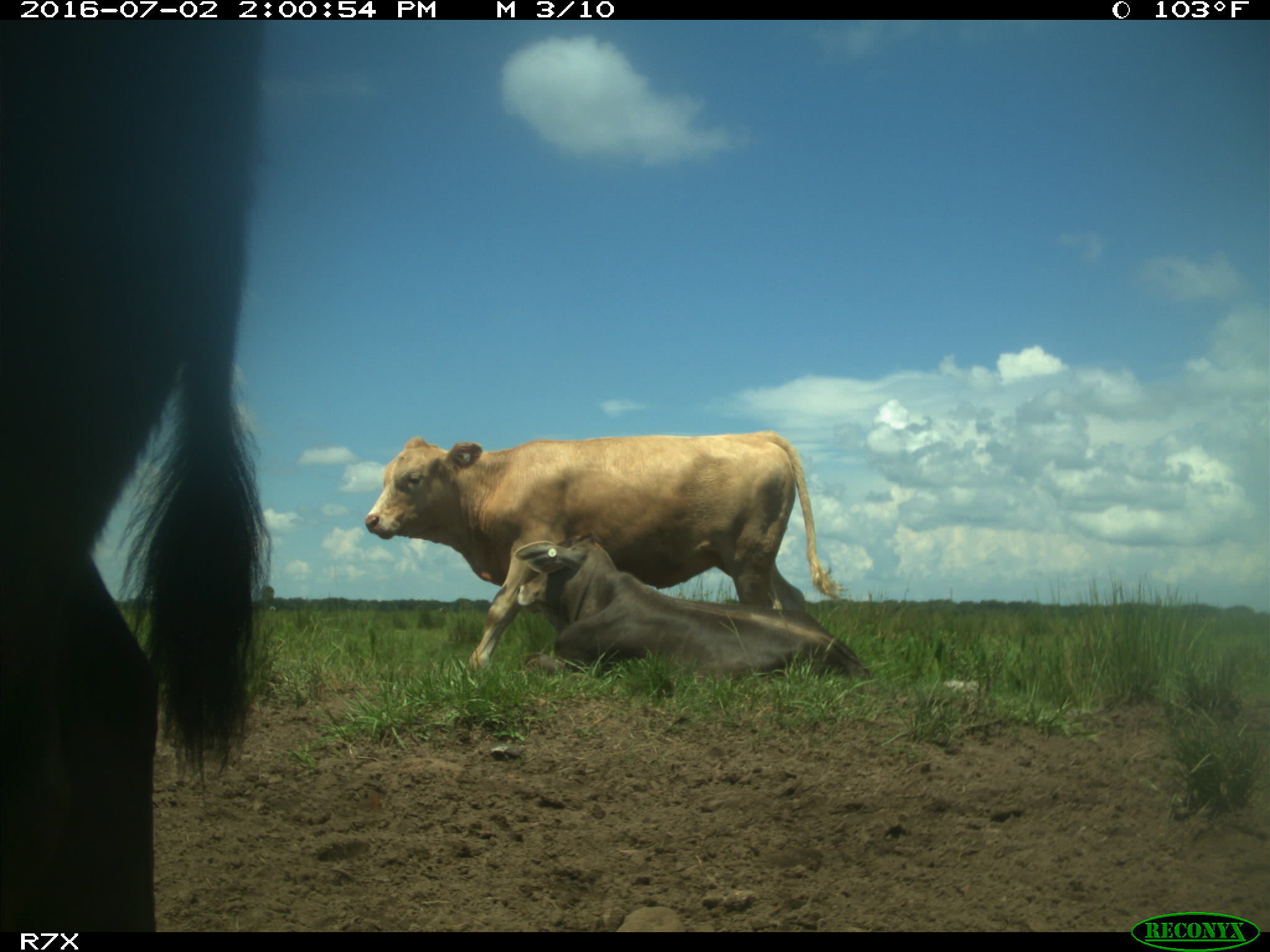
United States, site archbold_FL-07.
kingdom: Animalia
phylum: Chordata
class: Mammalia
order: Artiodactyla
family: Bovidae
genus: Bos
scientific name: Bos taurus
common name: domestic cow